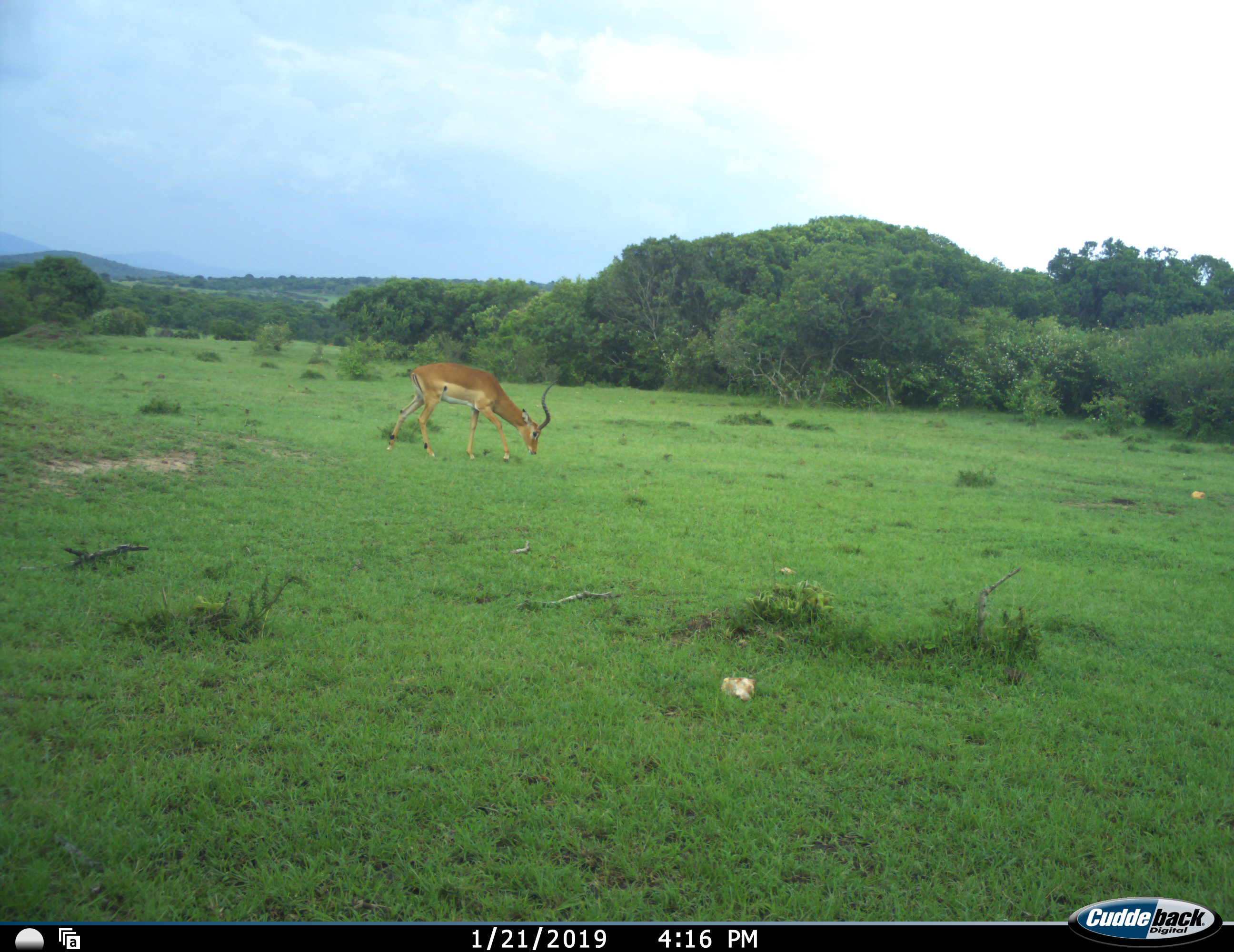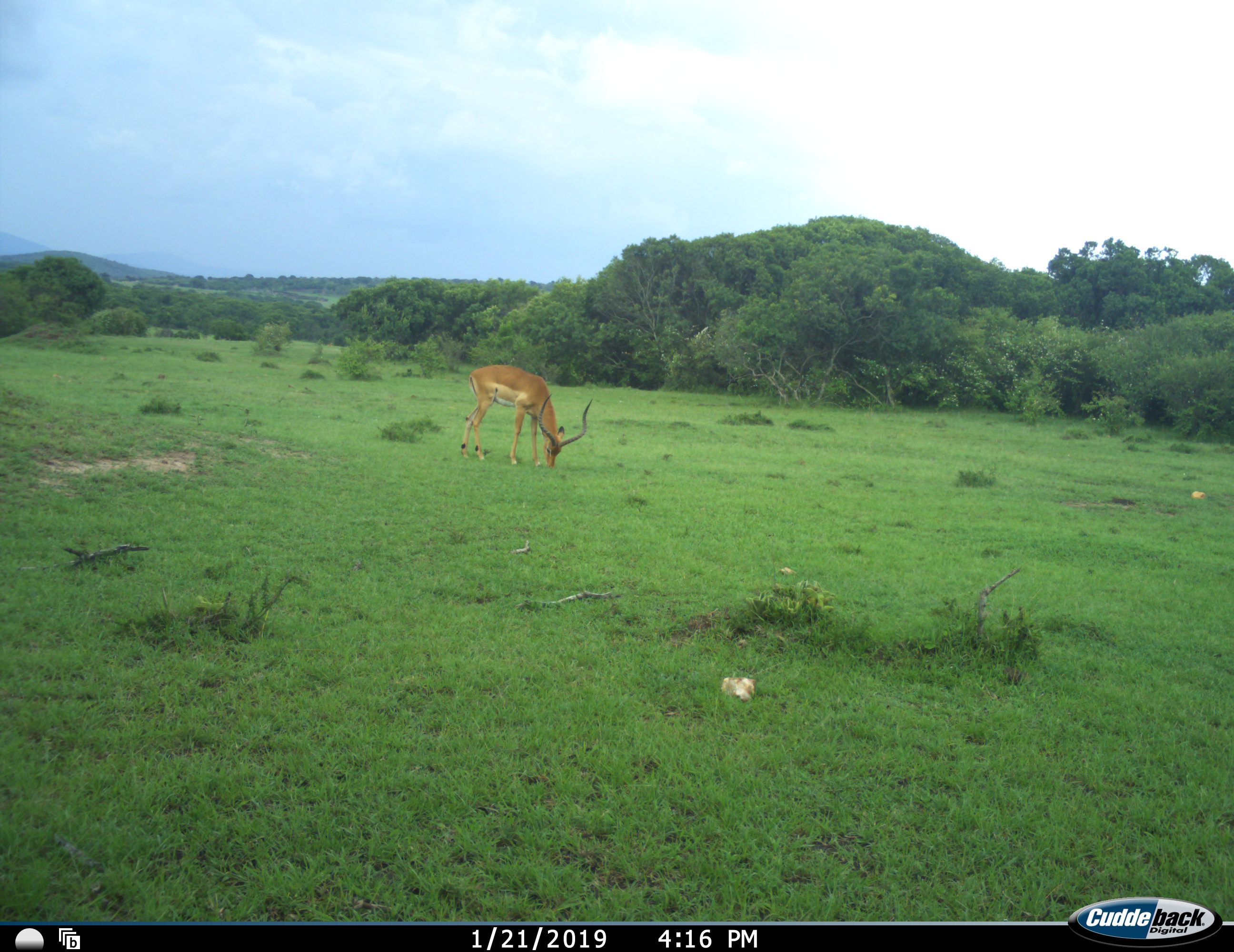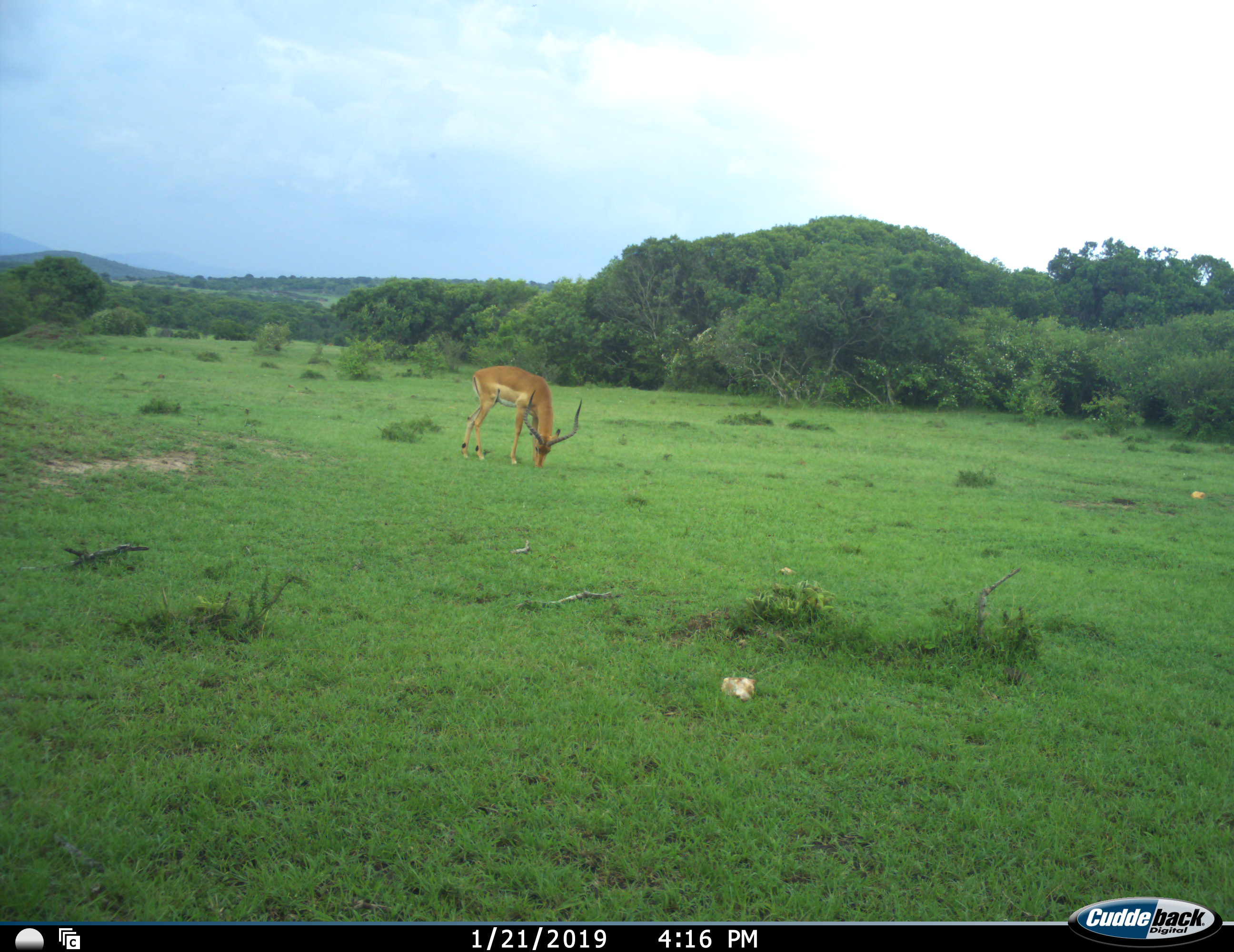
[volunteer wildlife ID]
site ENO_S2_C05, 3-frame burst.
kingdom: Animalia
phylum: Chordata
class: Mammalia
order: Artiodactyla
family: Bovidae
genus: Aepyceros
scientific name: Aepyceros melampus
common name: impala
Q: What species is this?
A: Impala (Aepyceros melampus).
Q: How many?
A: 1.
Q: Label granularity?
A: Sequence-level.